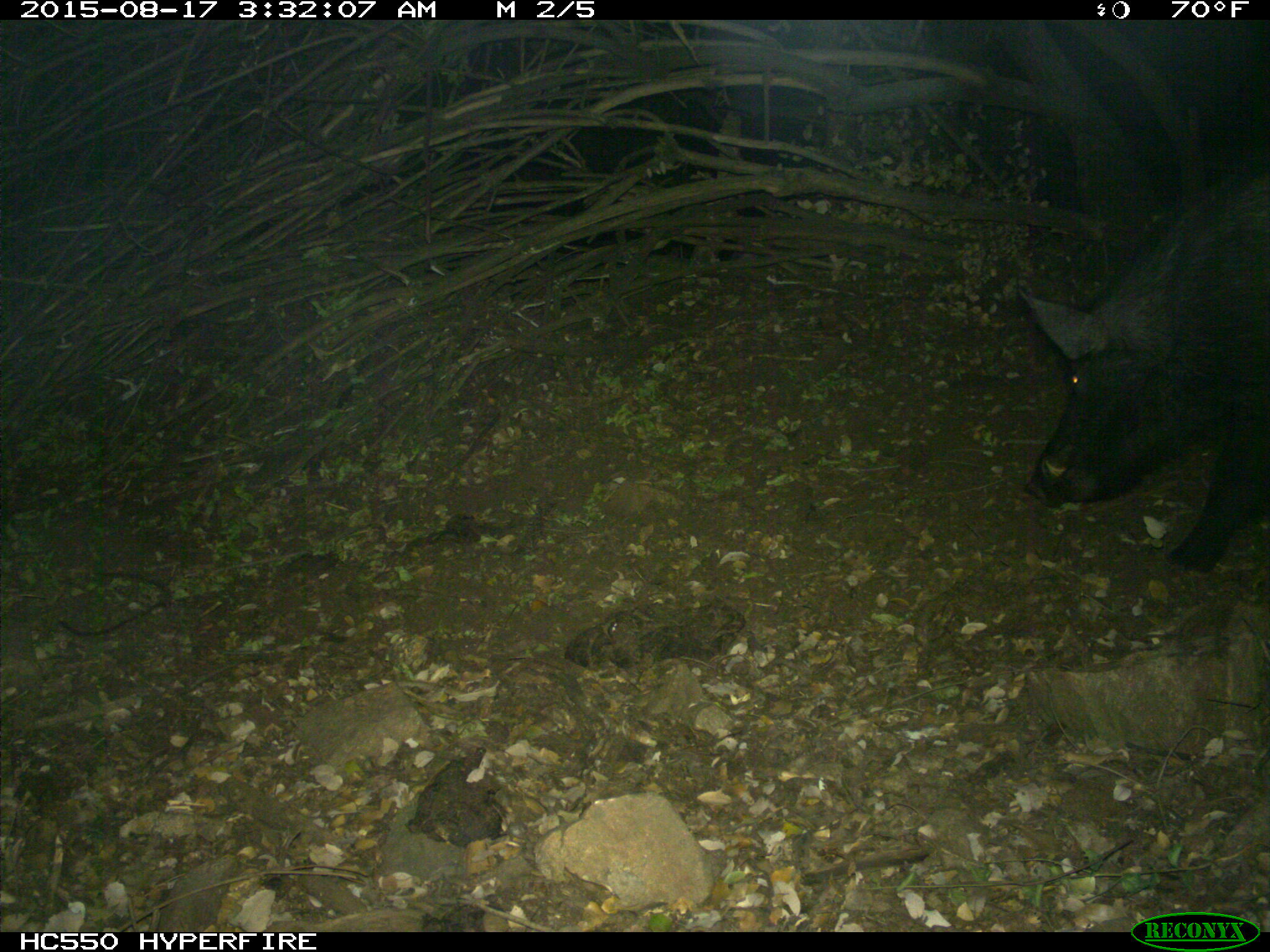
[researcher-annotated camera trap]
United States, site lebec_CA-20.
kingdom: Animalia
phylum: Chordata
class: Mammalia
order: Artiodactyla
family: Suidae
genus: Sus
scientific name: Sus scrofa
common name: wild boar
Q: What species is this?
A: Sus scrofa (wild boar).